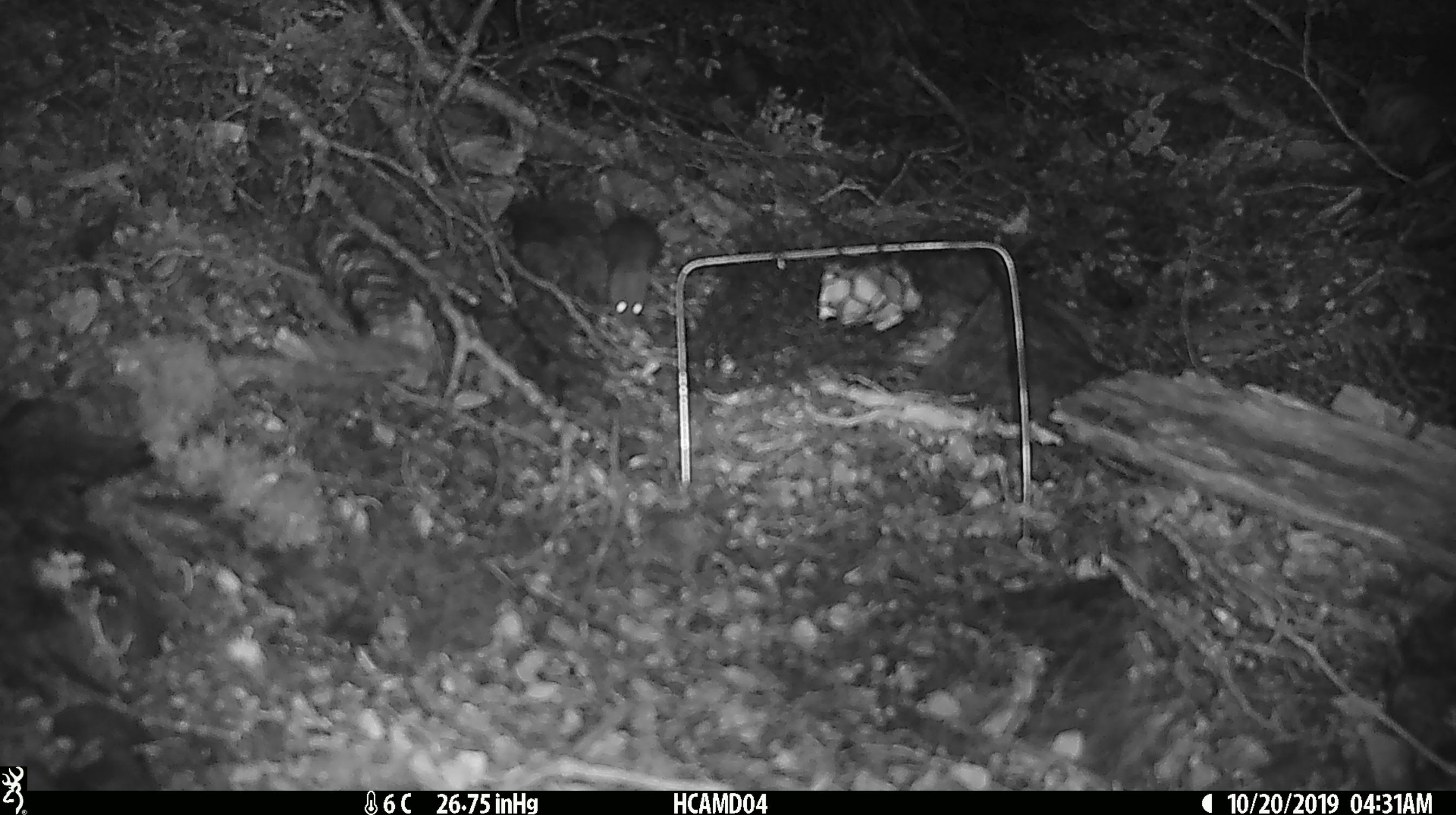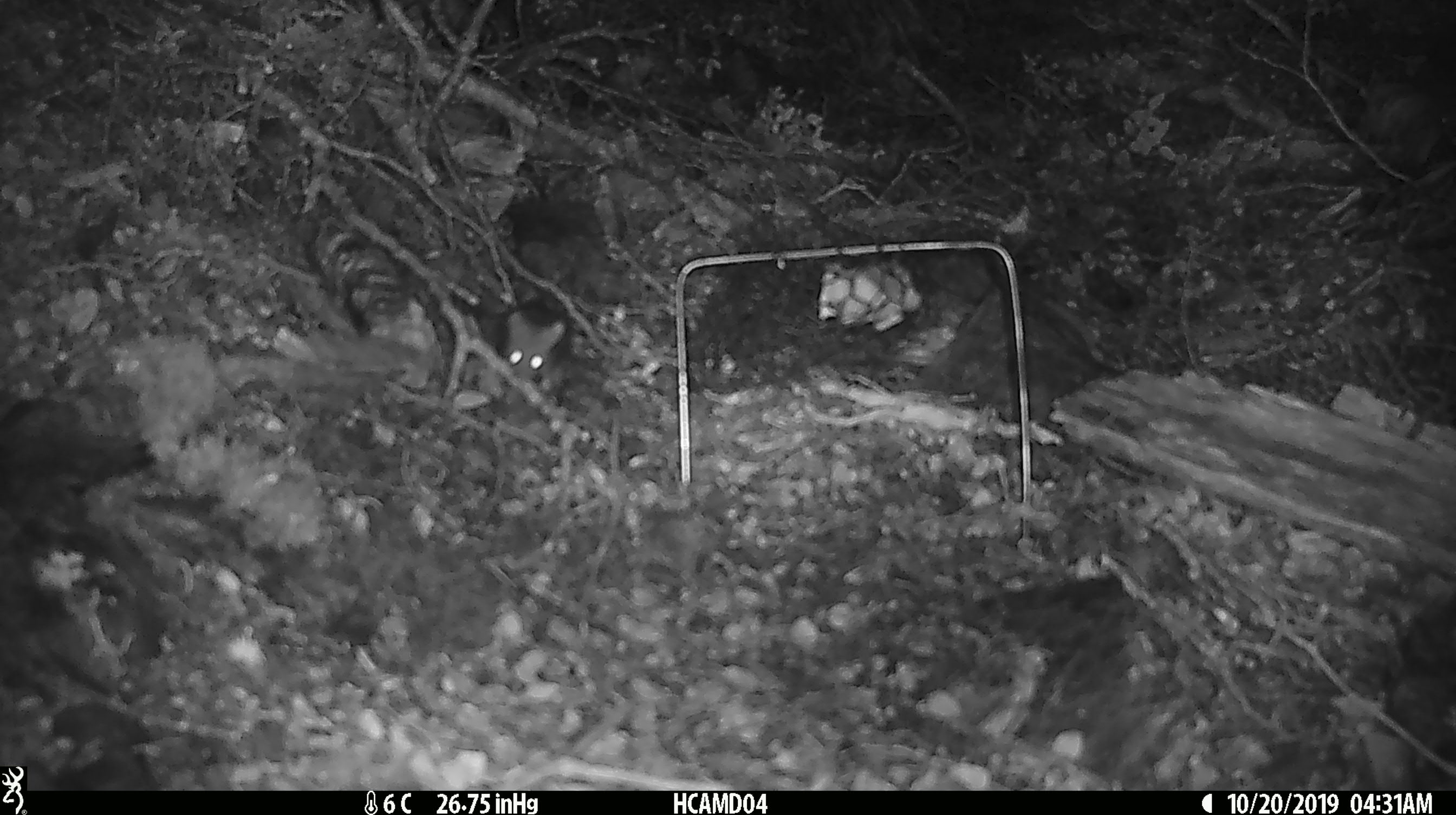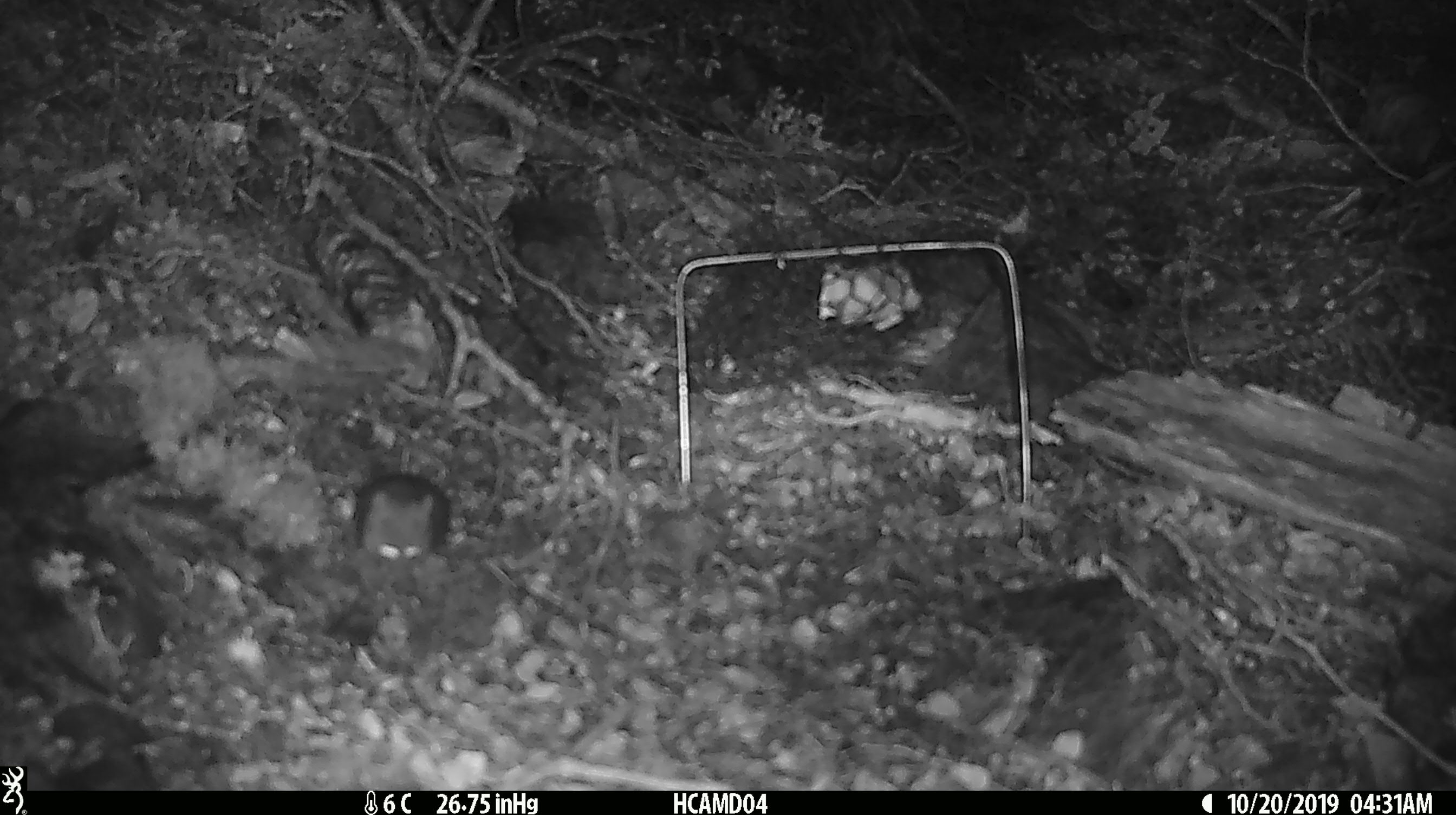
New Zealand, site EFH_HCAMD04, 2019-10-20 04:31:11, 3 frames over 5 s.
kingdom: Animalia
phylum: Chordata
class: Mammalia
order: Rodentia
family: Muridae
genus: Mus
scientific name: Mus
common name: mouse